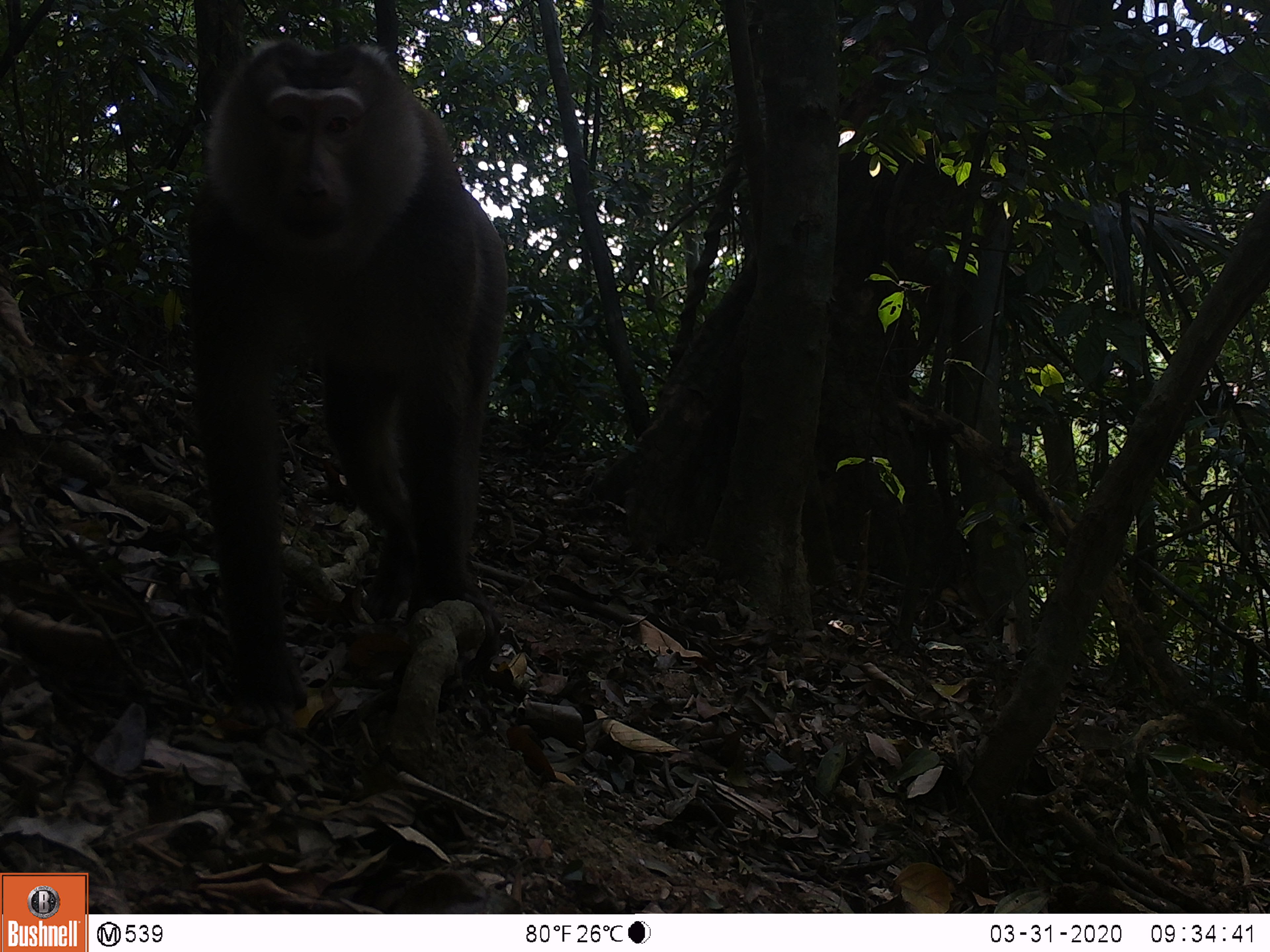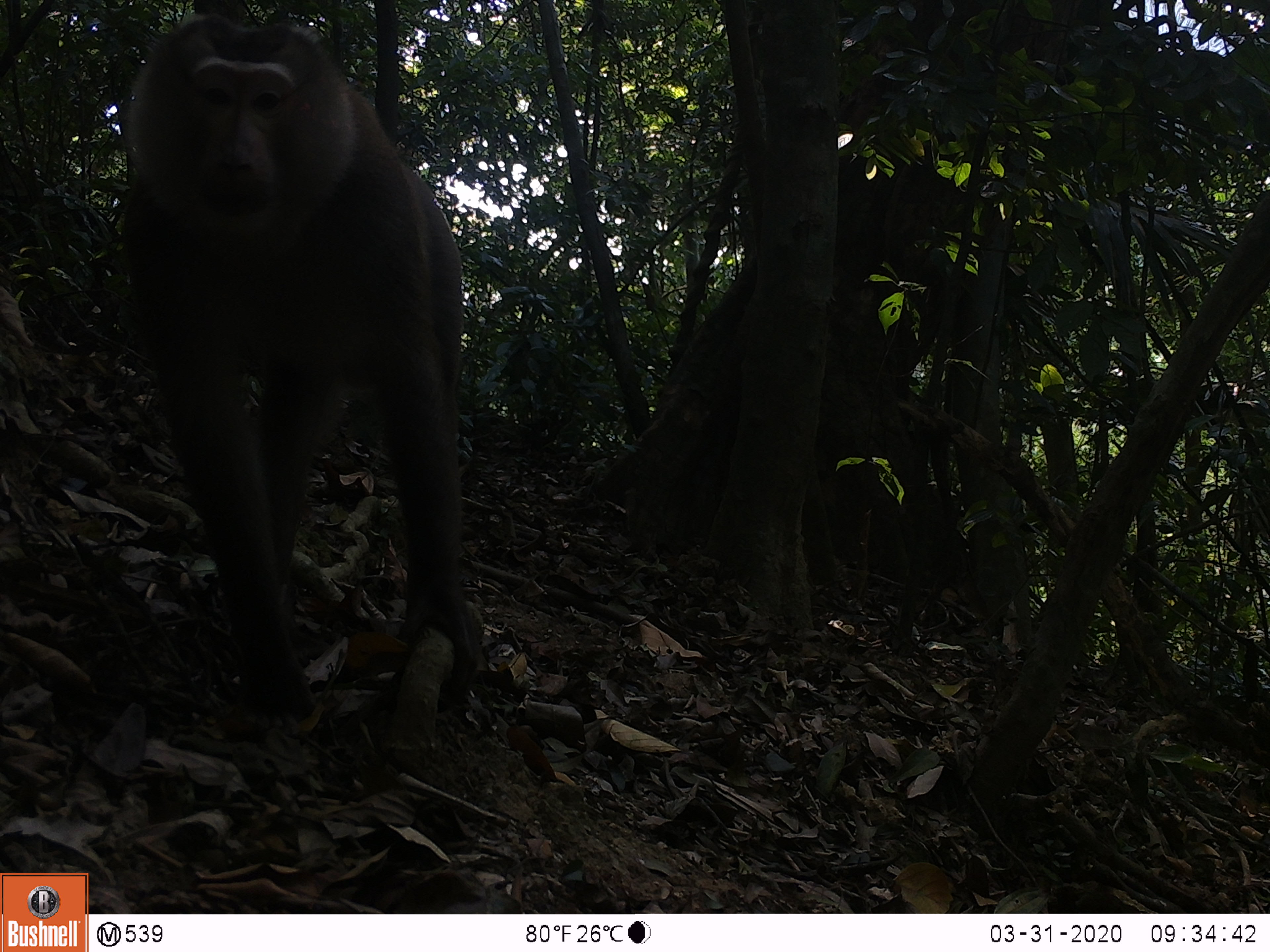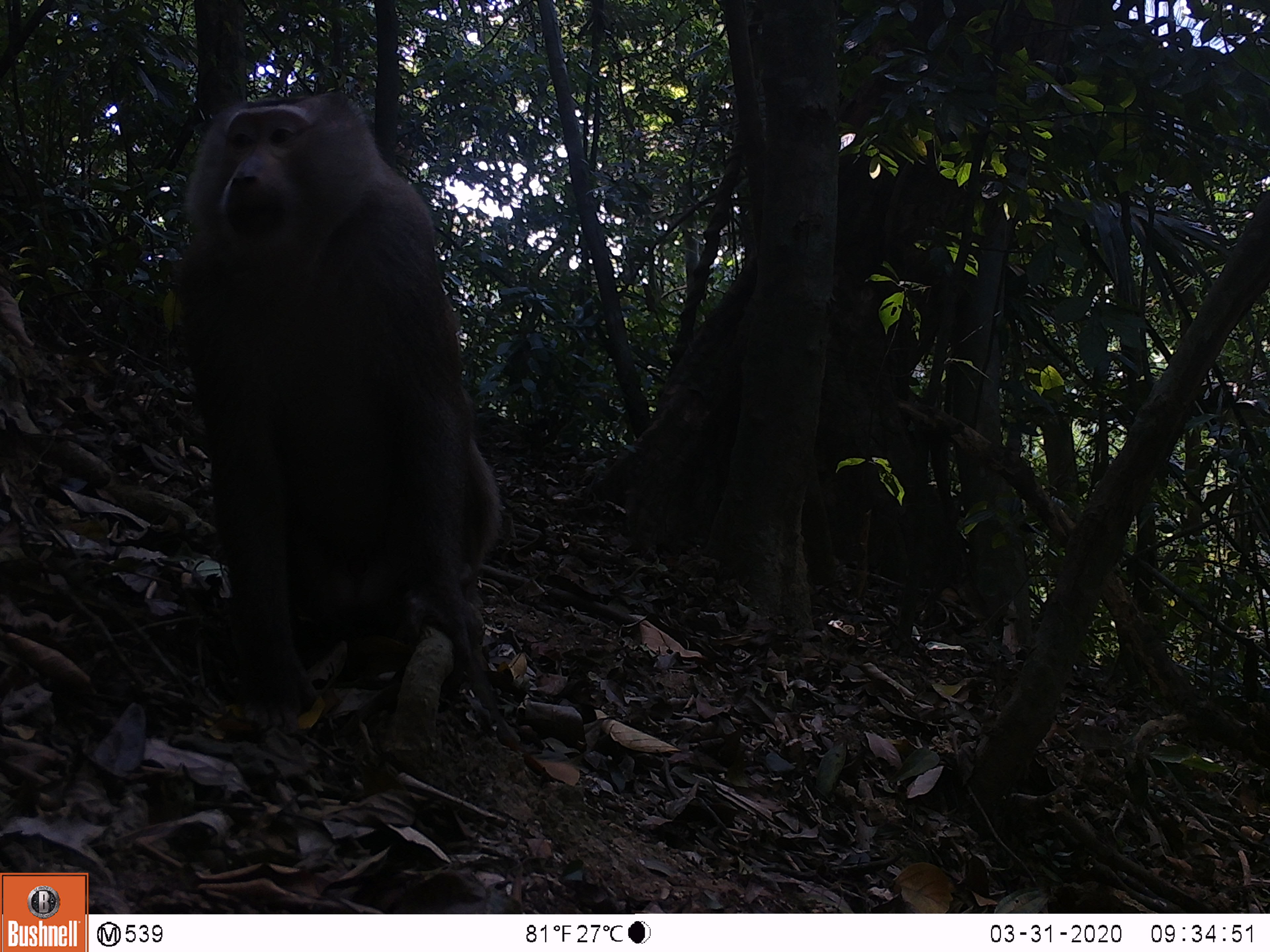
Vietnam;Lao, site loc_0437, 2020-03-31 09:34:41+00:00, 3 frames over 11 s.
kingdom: Animalia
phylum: Chordata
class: Mammalia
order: Primates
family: Cercopithecidae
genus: Macaca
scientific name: Macaca nemestrina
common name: pig-tailed macaque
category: pig tailed macaque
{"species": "pig tailed macaque (pig-tailed macaque) (Macaca nemestrina)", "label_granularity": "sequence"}